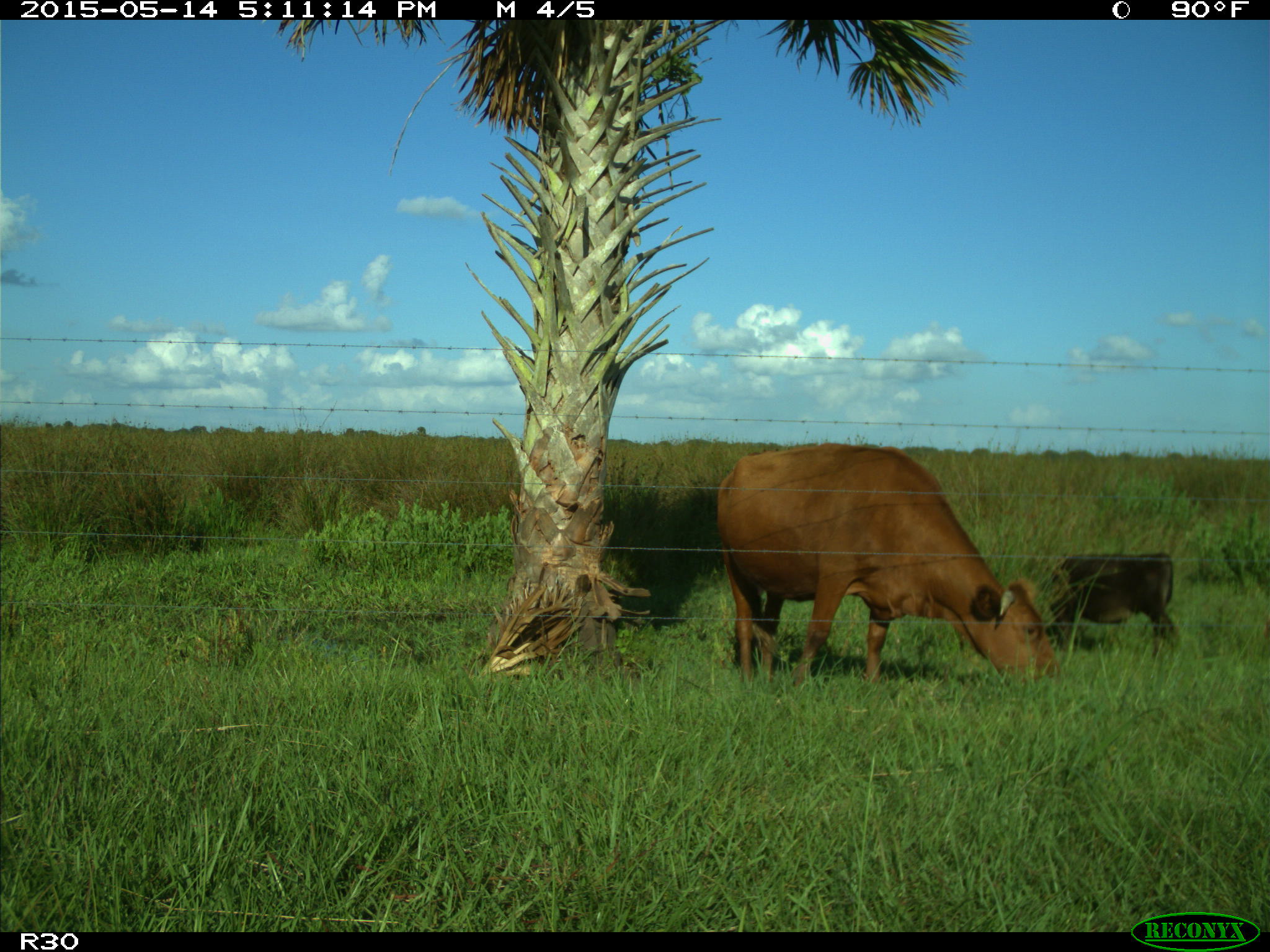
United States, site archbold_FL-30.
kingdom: Animalia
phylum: Chordata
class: Mammalia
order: Artiodactyla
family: Bovidae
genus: Bos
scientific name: Bos taurus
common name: domestic cow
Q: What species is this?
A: Bos taurus (domestic cow).